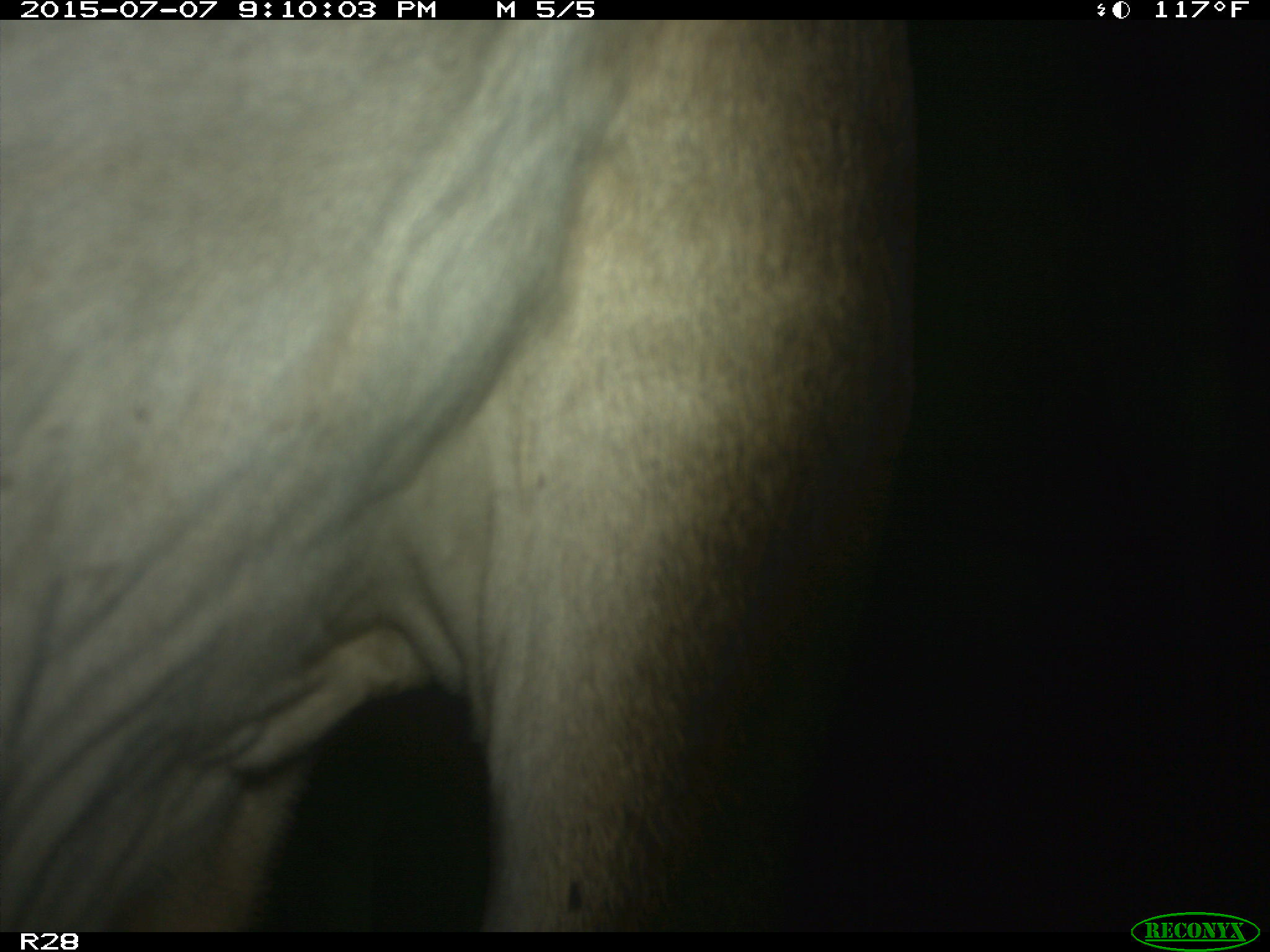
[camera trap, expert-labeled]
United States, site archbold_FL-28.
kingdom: Animalia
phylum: Chordata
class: Mammalia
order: Artiodactyla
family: Bovidae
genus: Bos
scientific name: Bos taurus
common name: domestic cow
Bos taurus (domestic cow).